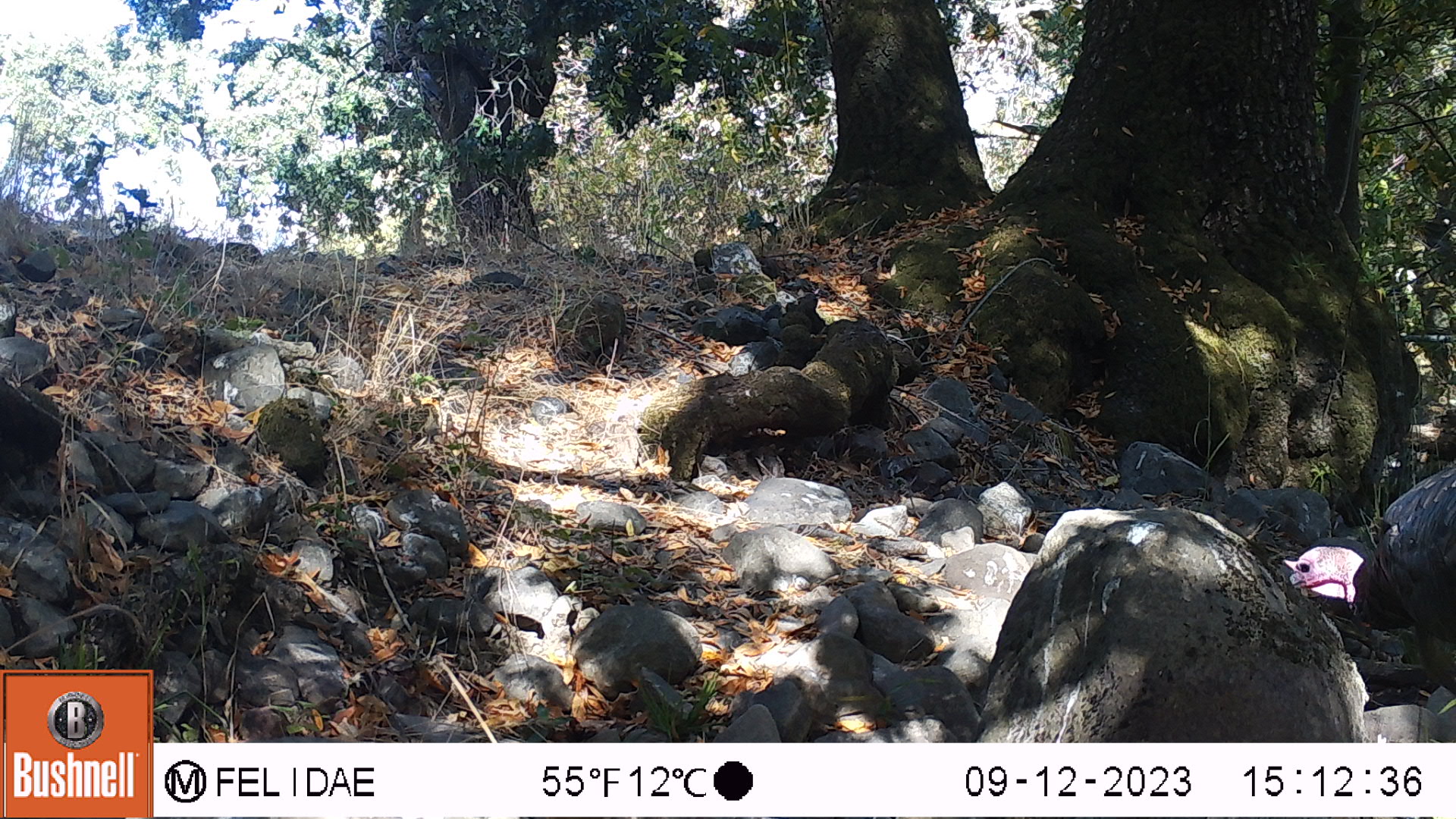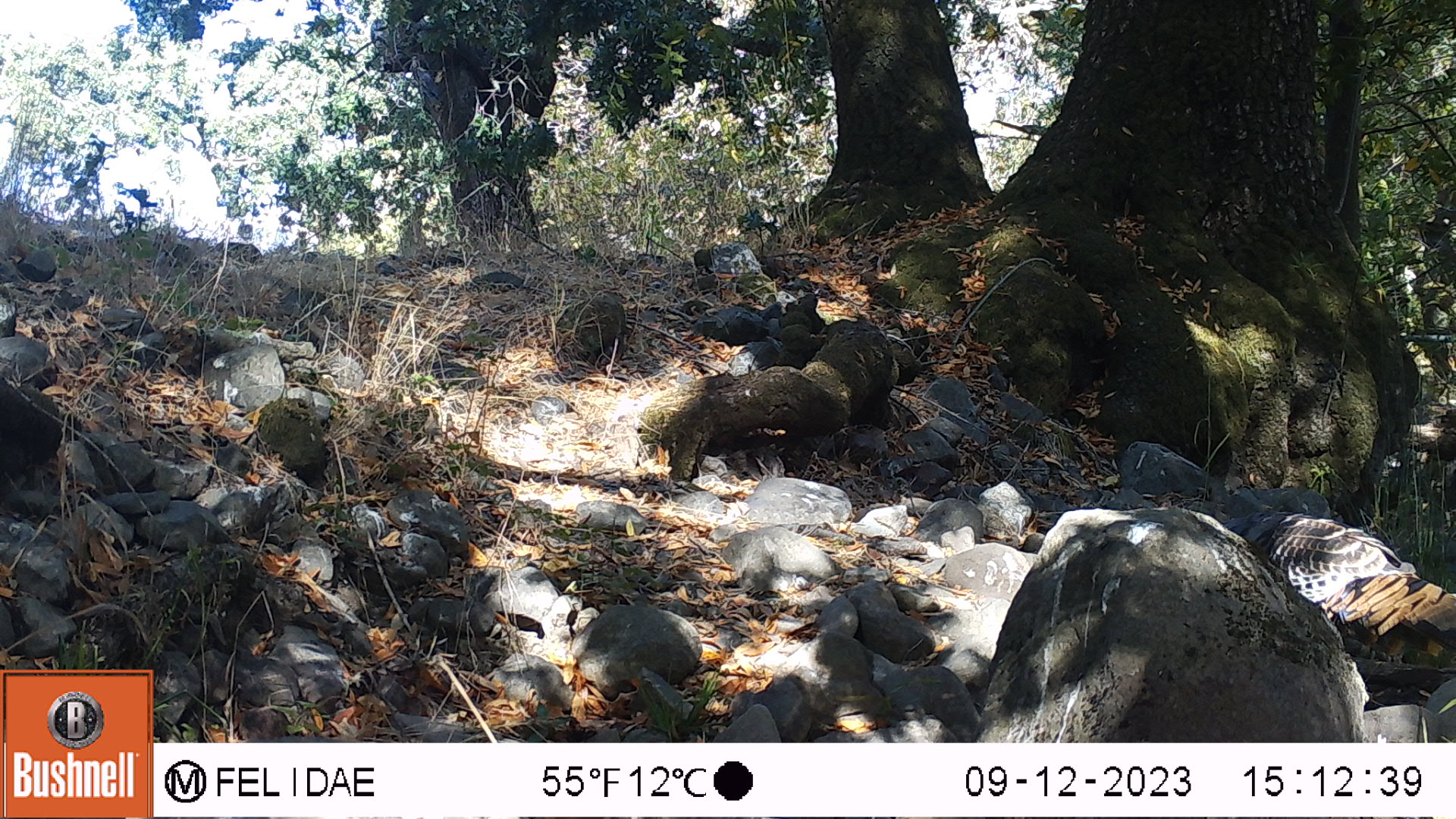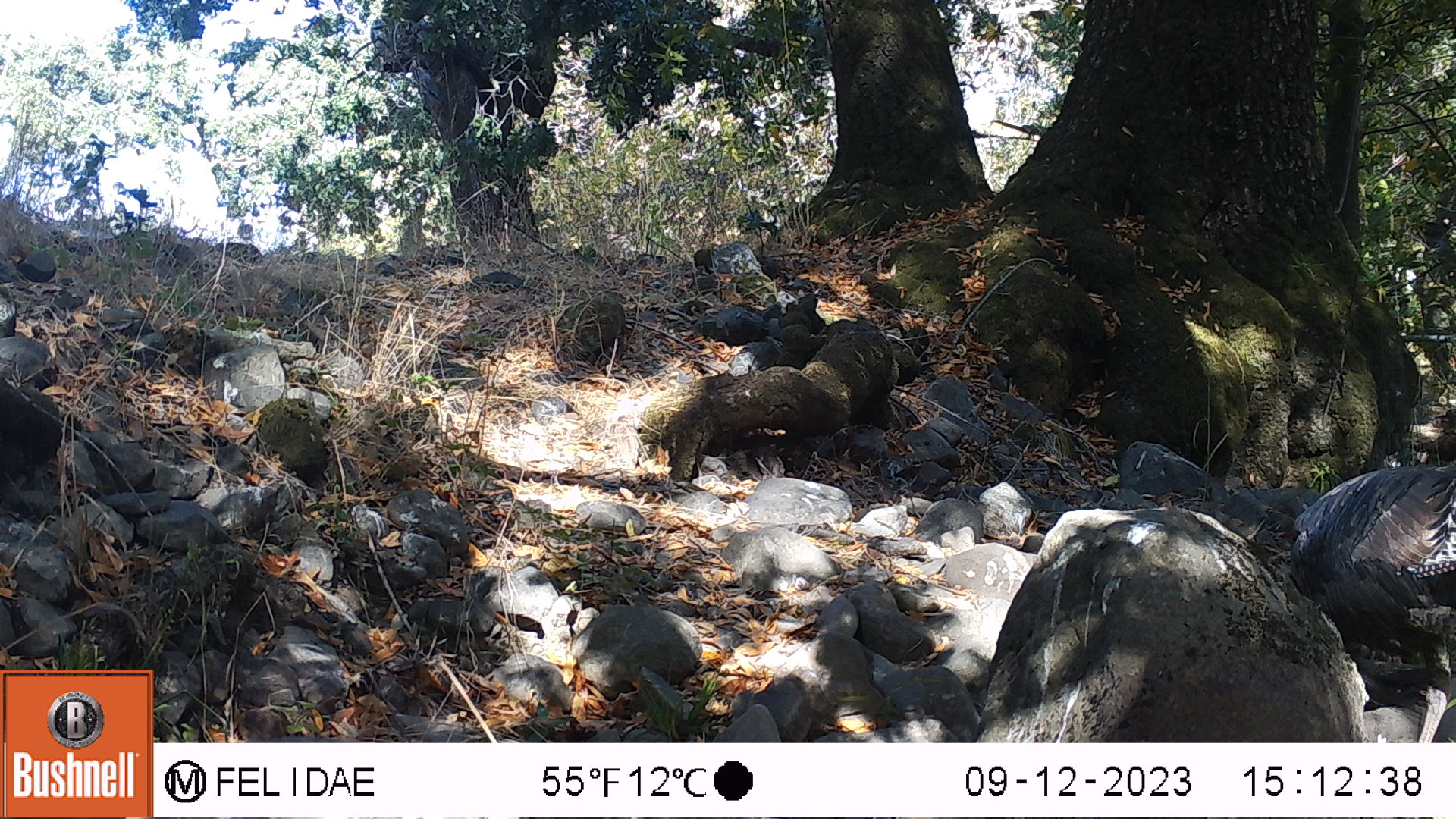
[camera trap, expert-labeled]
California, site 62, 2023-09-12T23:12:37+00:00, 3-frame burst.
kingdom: Animalia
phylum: Chordata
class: Aves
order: Galliformes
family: Phasianidae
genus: Meleagris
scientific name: Meleagris gallopavo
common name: turkey